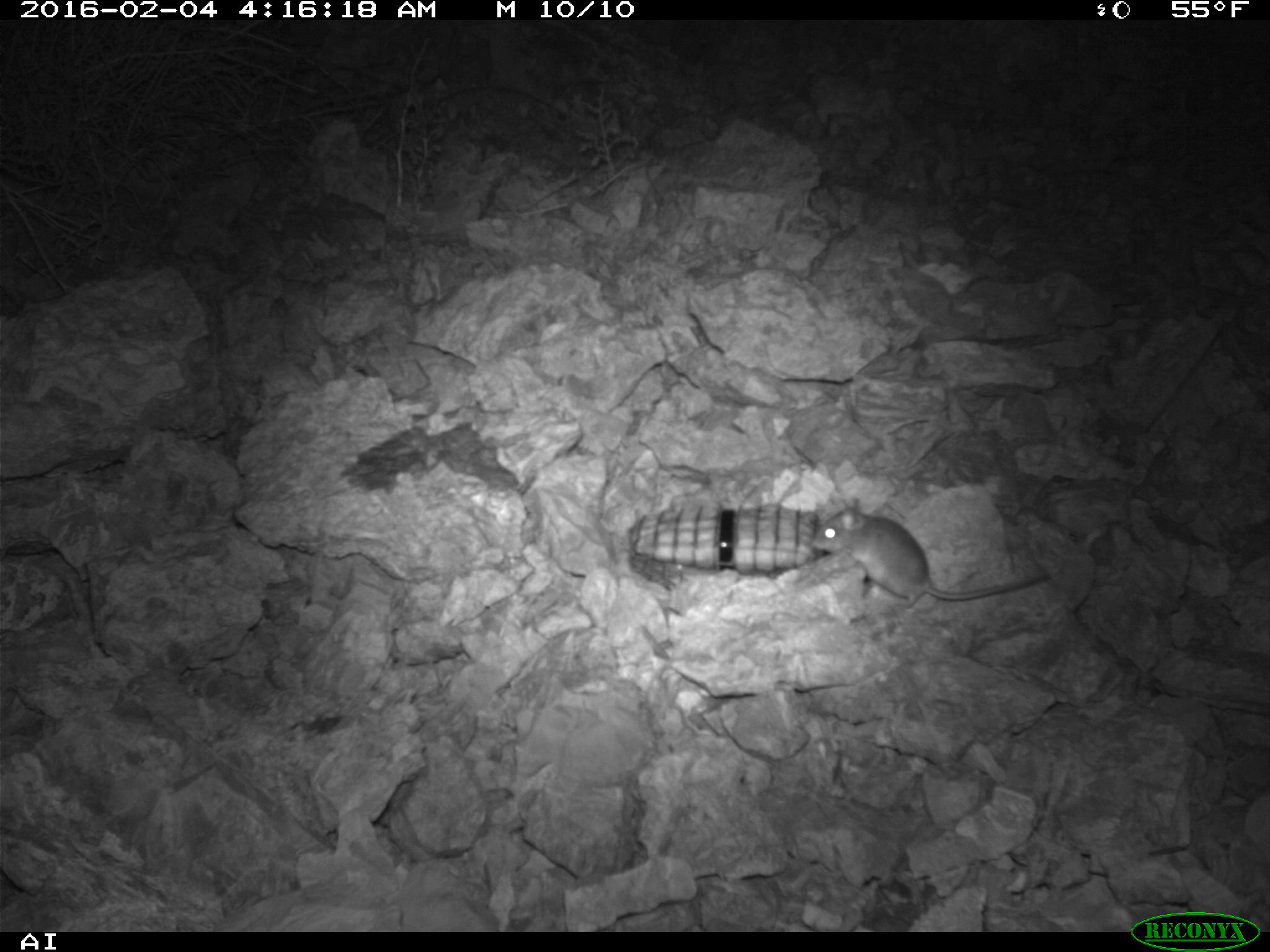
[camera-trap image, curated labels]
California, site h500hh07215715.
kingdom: Animalia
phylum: Chordata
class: Mammalia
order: Rodentia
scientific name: Rodentia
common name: rodent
Rodent (Rodentia).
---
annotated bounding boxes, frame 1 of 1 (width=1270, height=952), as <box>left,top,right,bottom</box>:
rodent: <box>809,496,1052,609</box>